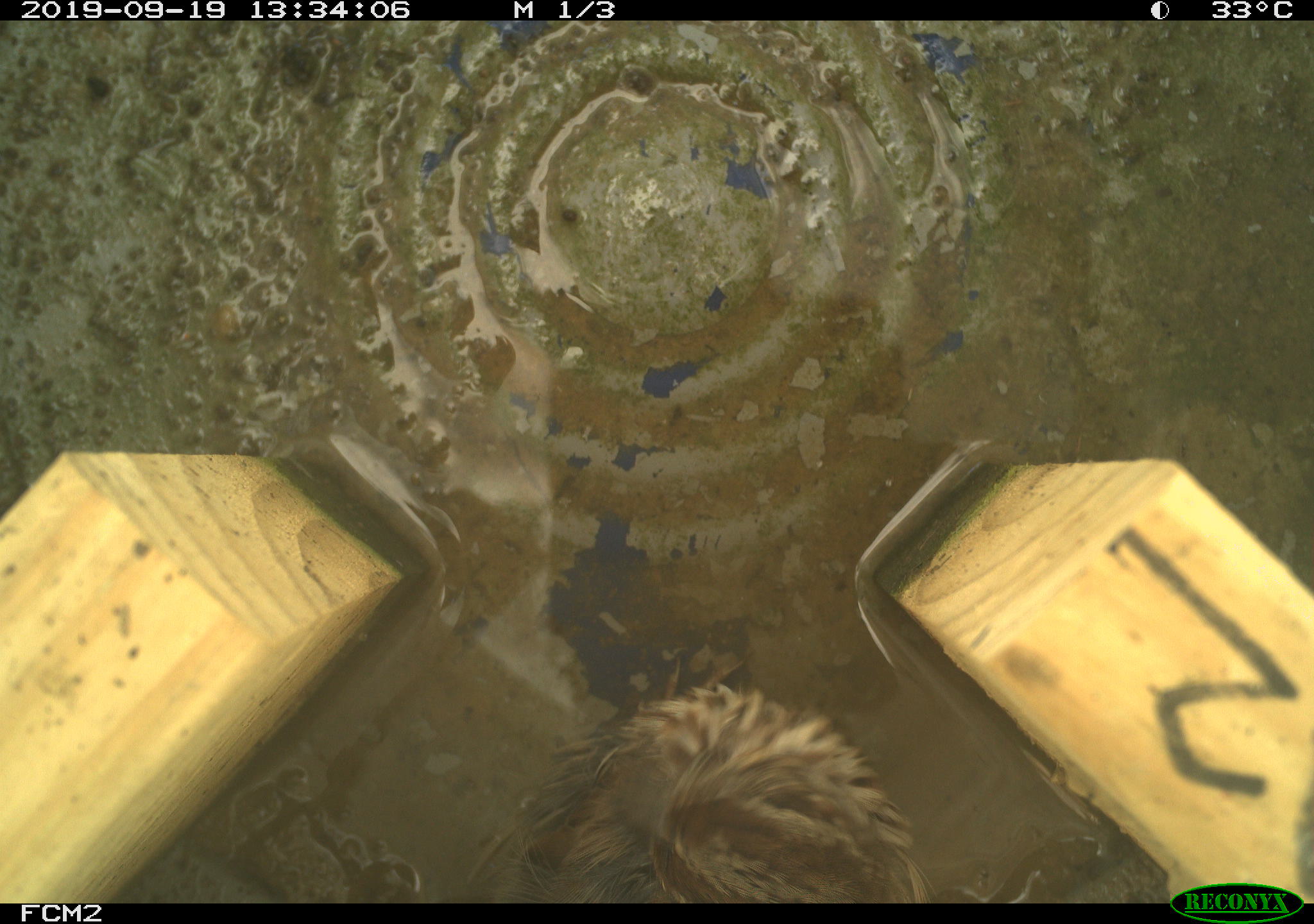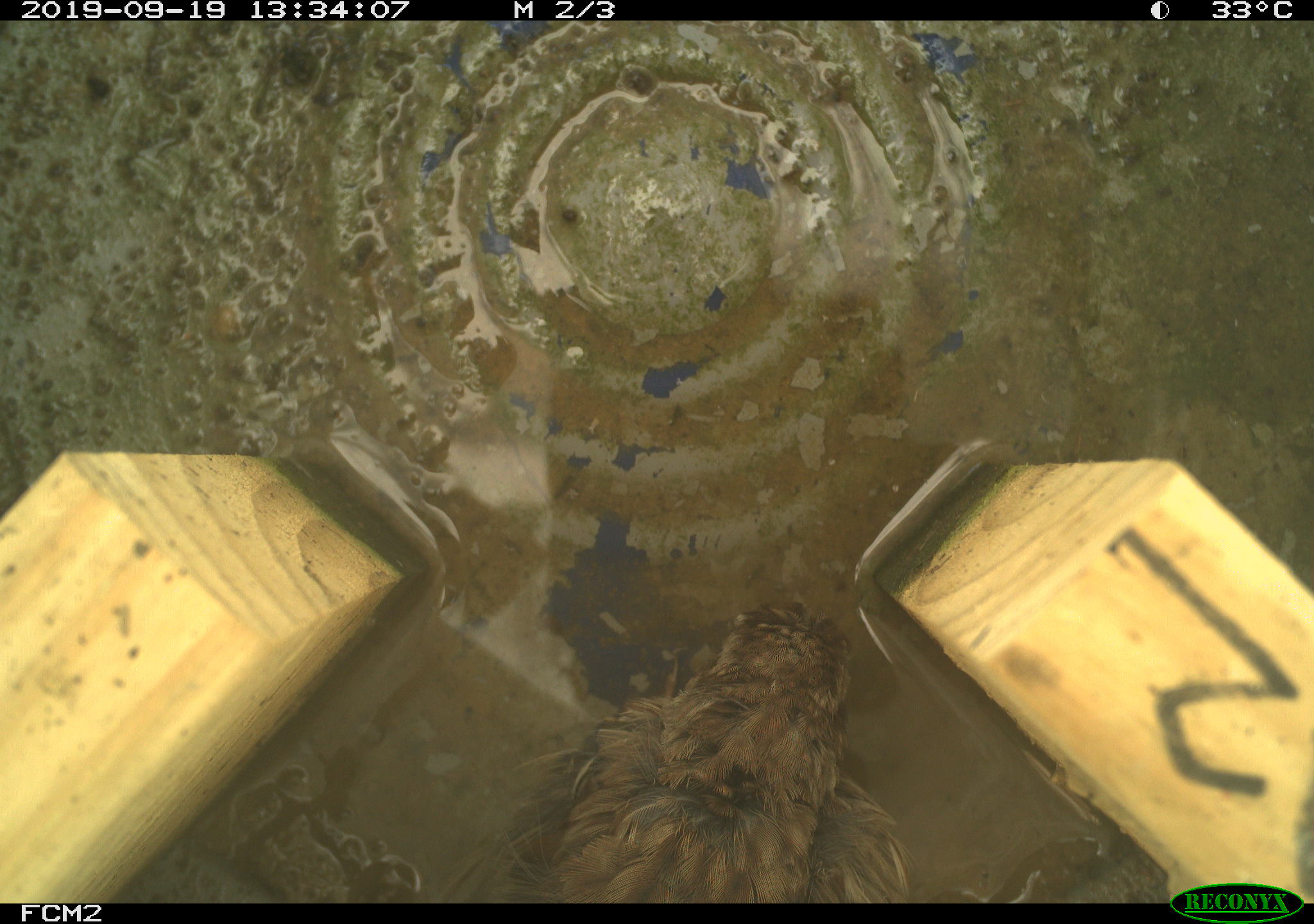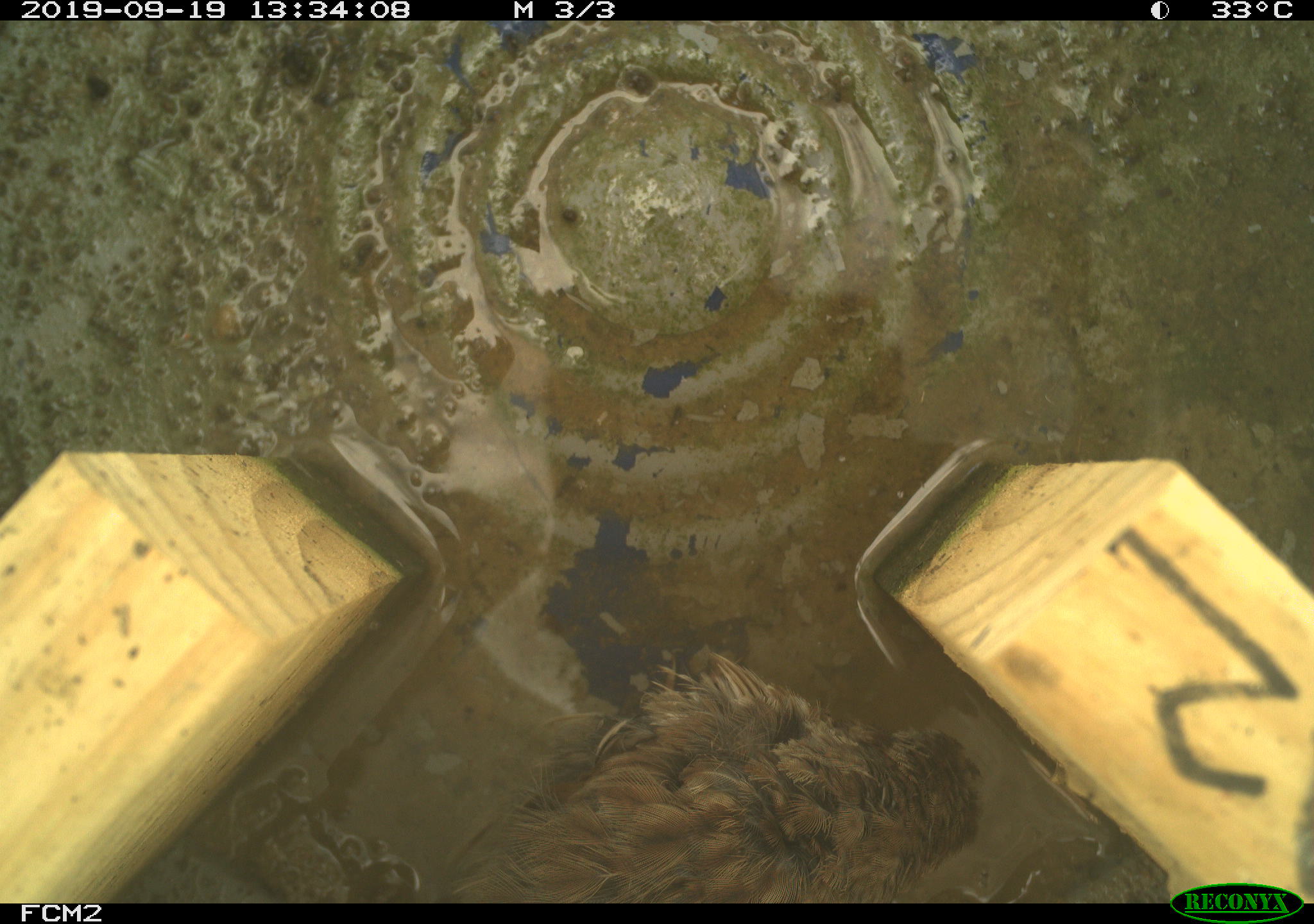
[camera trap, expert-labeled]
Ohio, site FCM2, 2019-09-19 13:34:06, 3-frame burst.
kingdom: Animalia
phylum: Chordata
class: Aves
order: Passeriformes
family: Passerellidae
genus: Melospiza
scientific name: Melospiza melodia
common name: song sparrow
Song sparrow (Melospiza melodia).